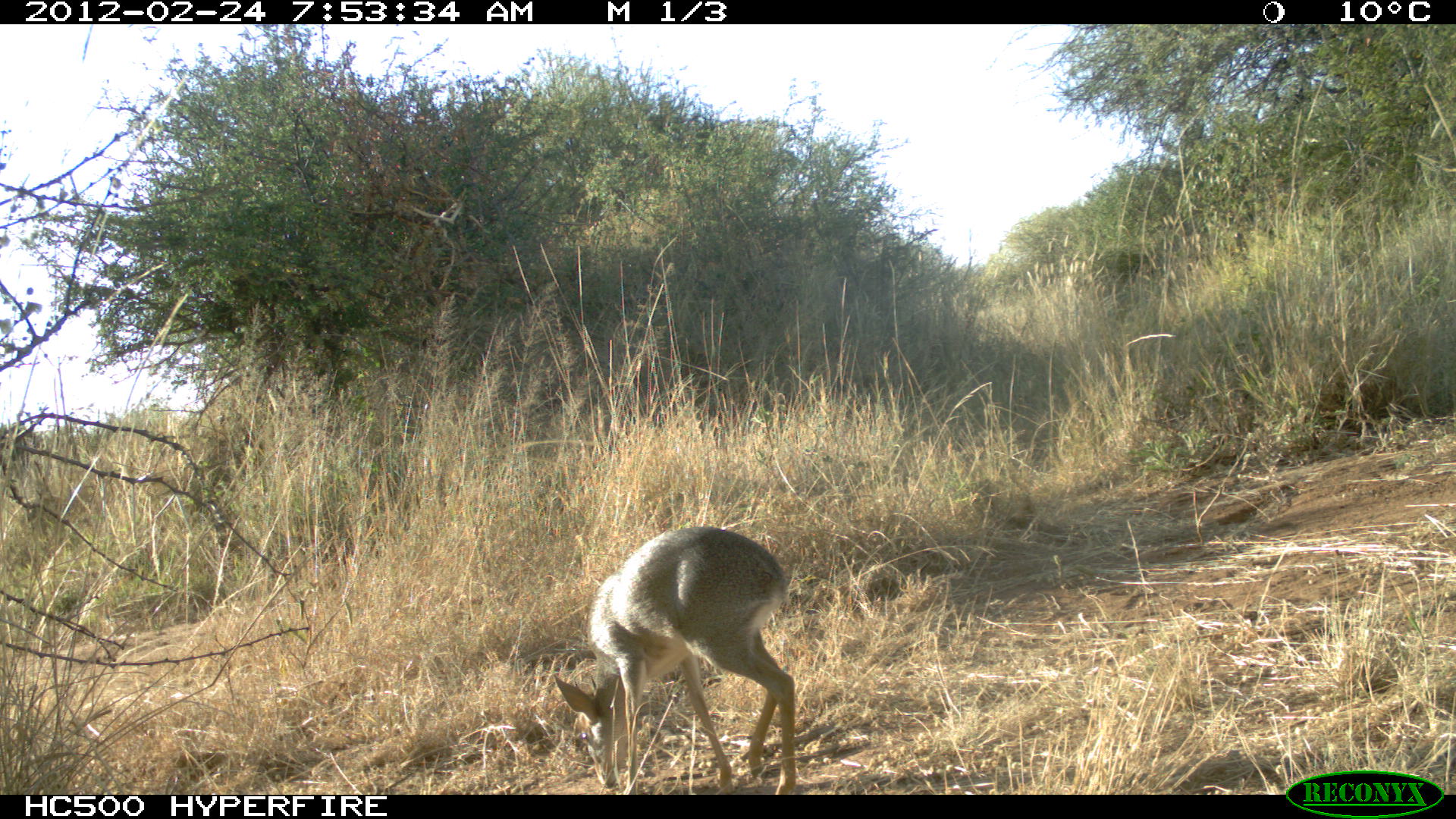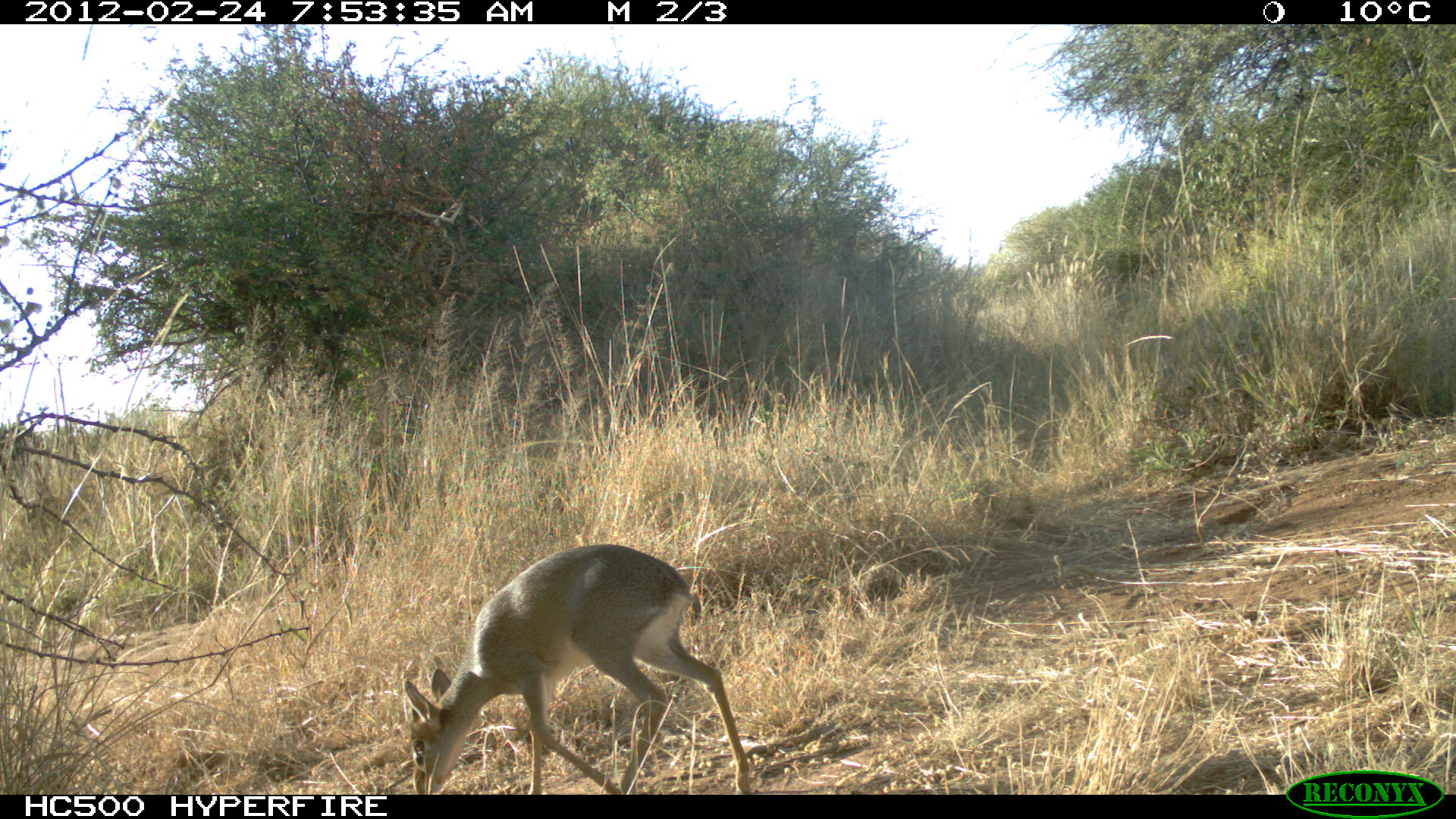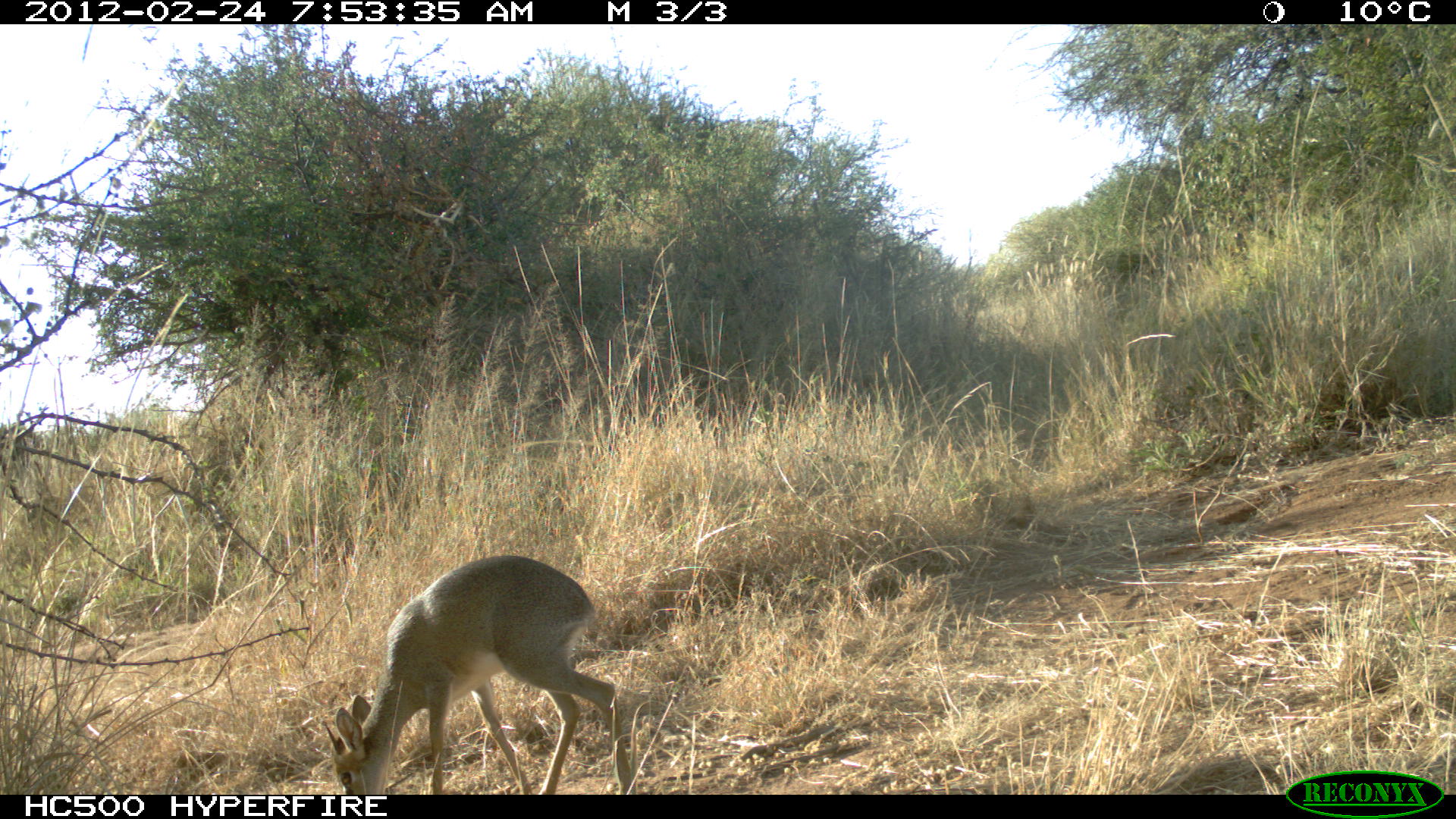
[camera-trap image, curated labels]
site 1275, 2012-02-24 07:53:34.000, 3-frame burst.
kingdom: Animalia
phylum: Chordata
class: Mammalia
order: Artiodactyla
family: Bovidae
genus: Madoqua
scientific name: Madoqua guentheri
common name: günther's dik-dik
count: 1